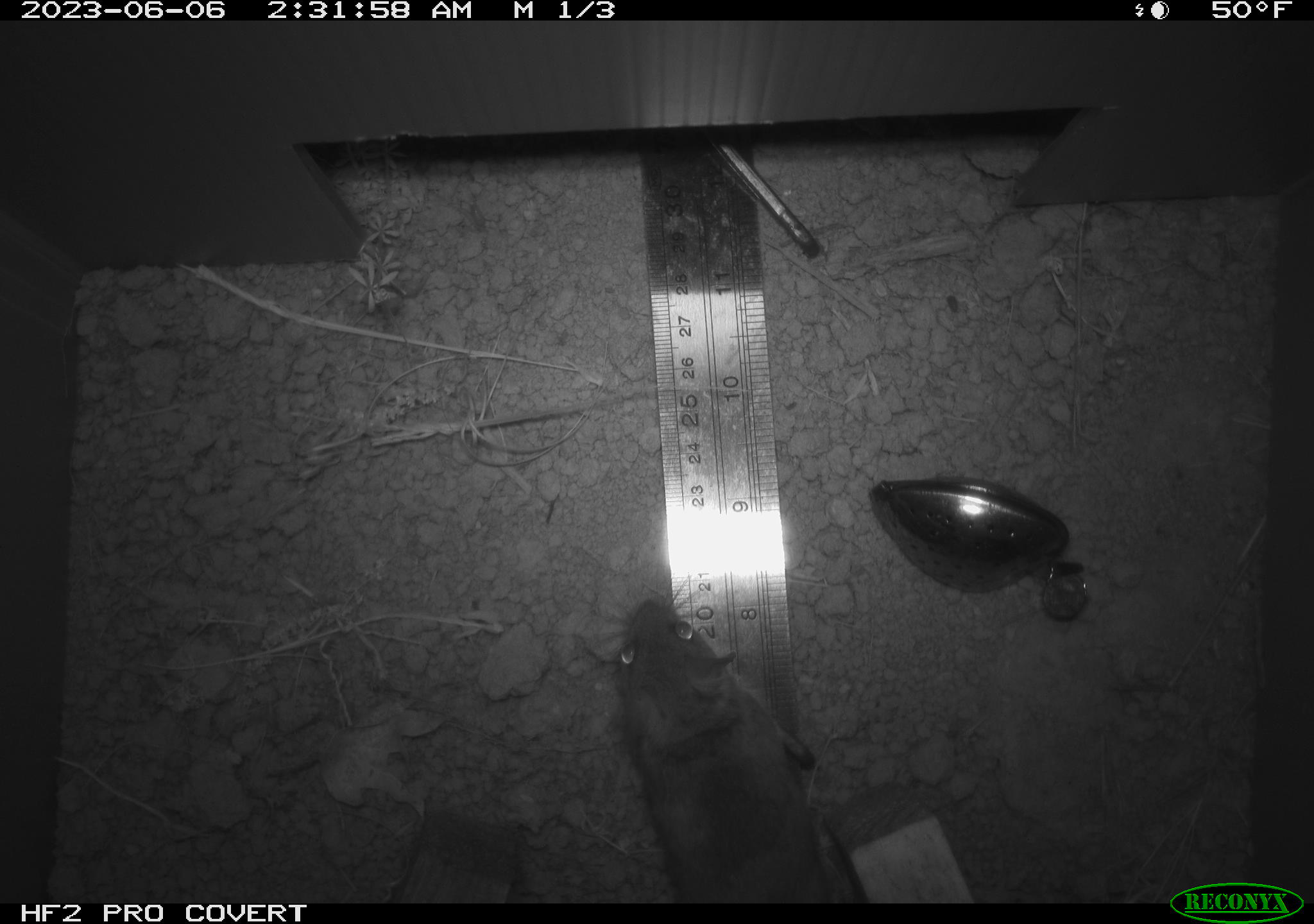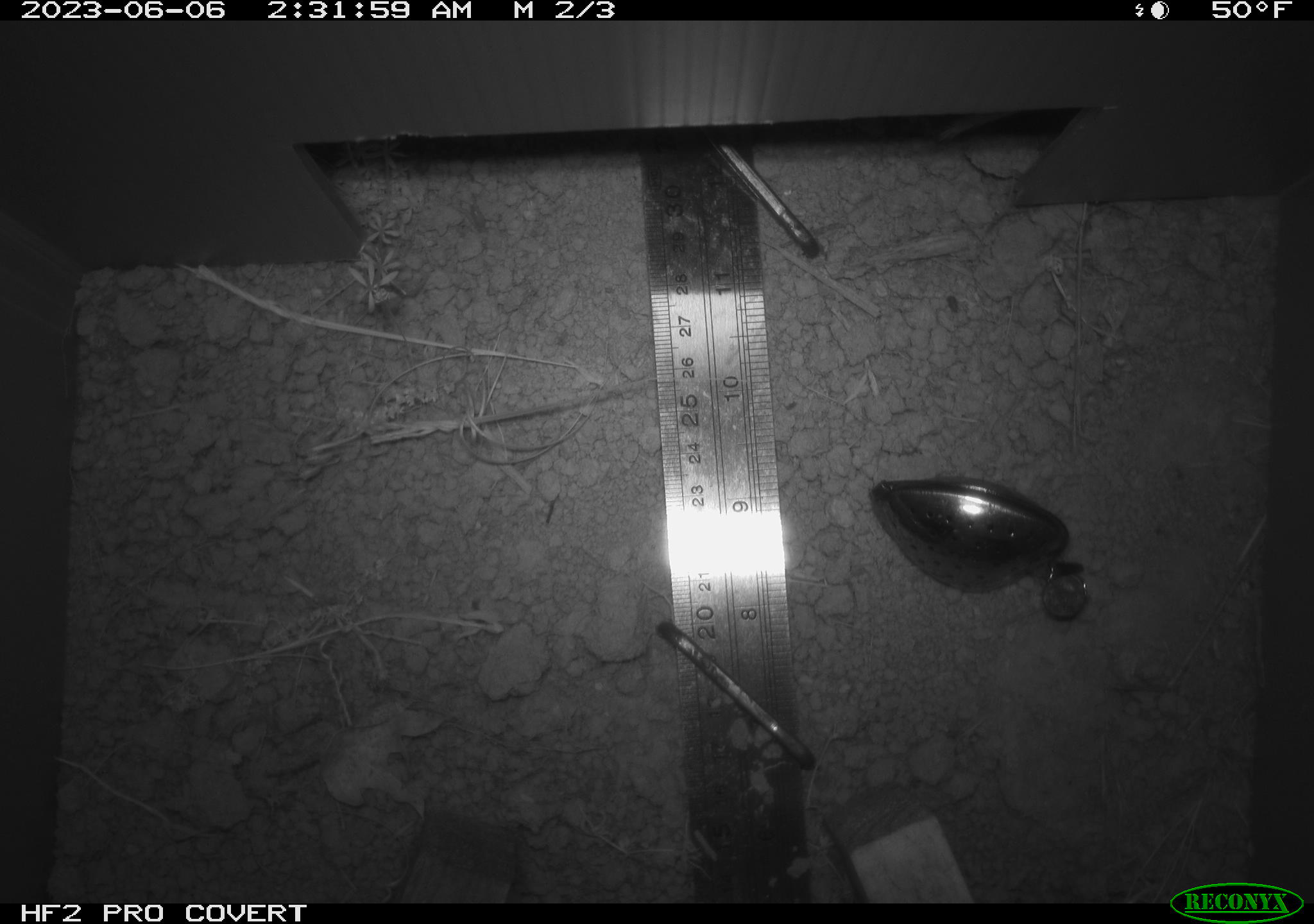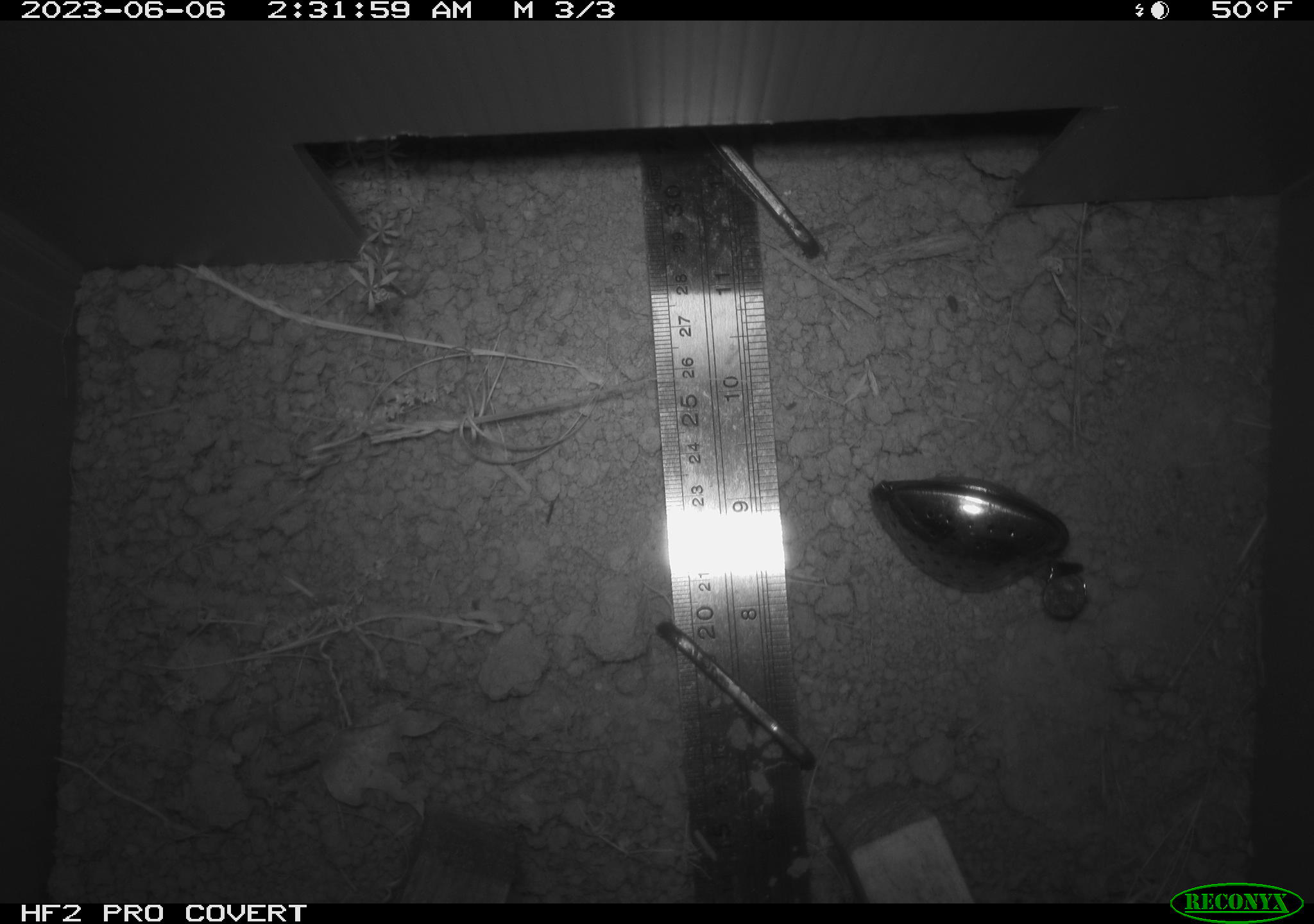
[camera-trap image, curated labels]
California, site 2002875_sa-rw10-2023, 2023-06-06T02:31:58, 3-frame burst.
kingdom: Animalia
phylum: Chordata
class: Mammalia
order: Rodentia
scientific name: Rodentia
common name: mouse species